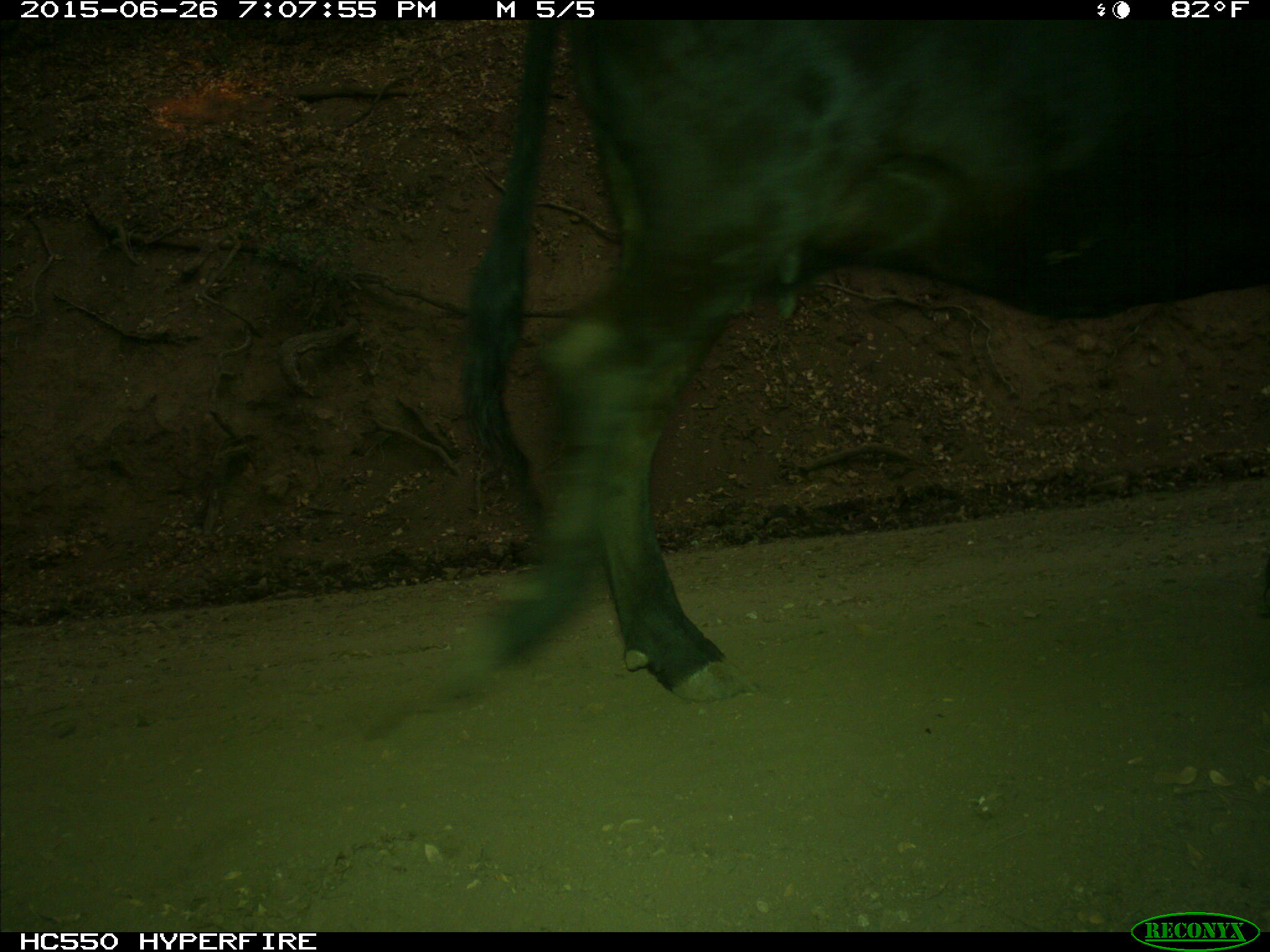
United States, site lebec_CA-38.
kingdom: Animalia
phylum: Chordata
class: Mammalia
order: Artiodactyla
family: Bovidae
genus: Bos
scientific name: Bos taurus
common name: domestic cow